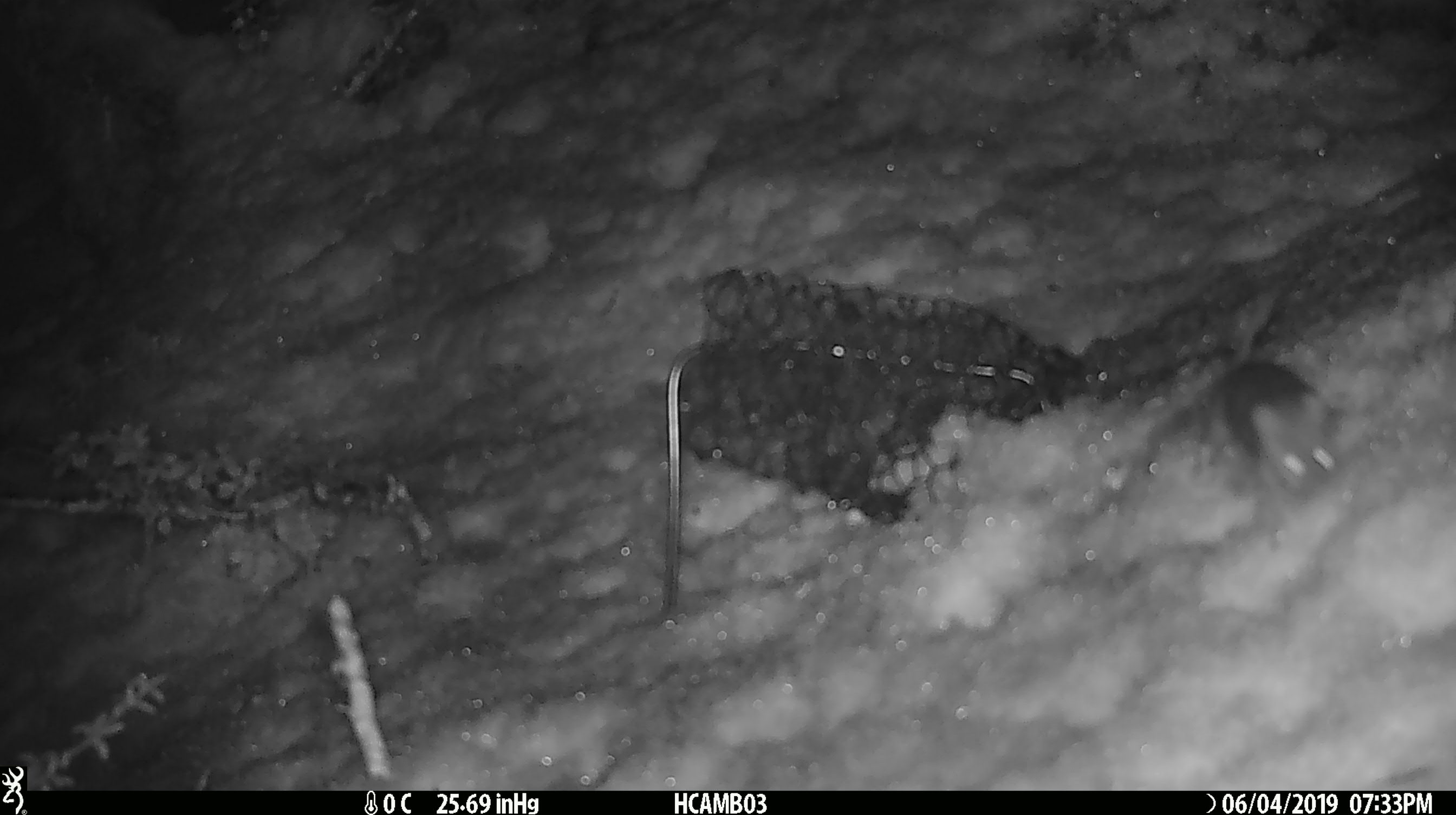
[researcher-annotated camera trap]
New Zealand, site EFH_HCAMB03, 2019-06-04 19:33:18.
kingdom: Animalia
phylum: Chordata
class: Mammalia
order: Rodentia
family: Muridae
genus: Mus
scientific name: Mus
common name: mouse